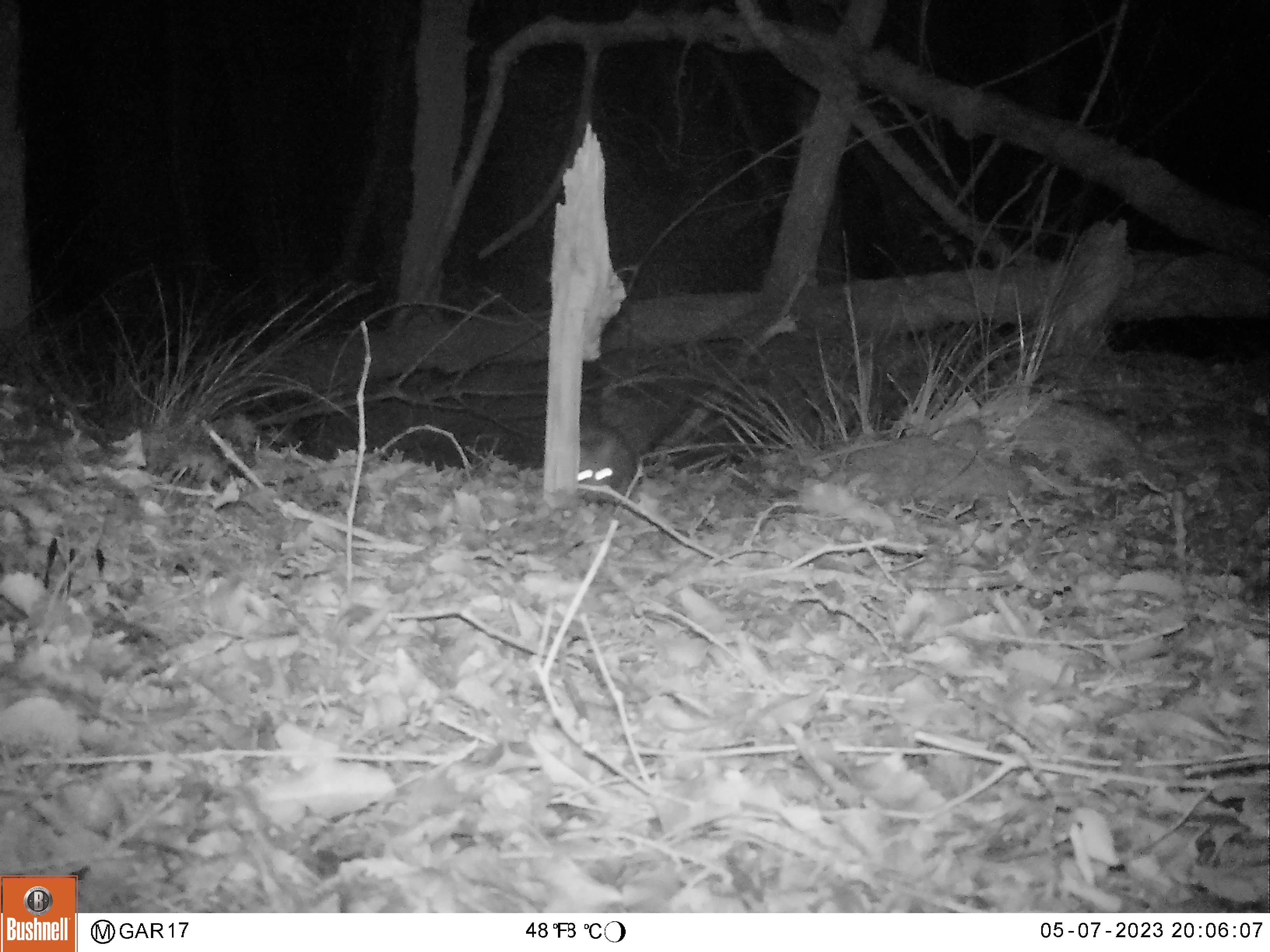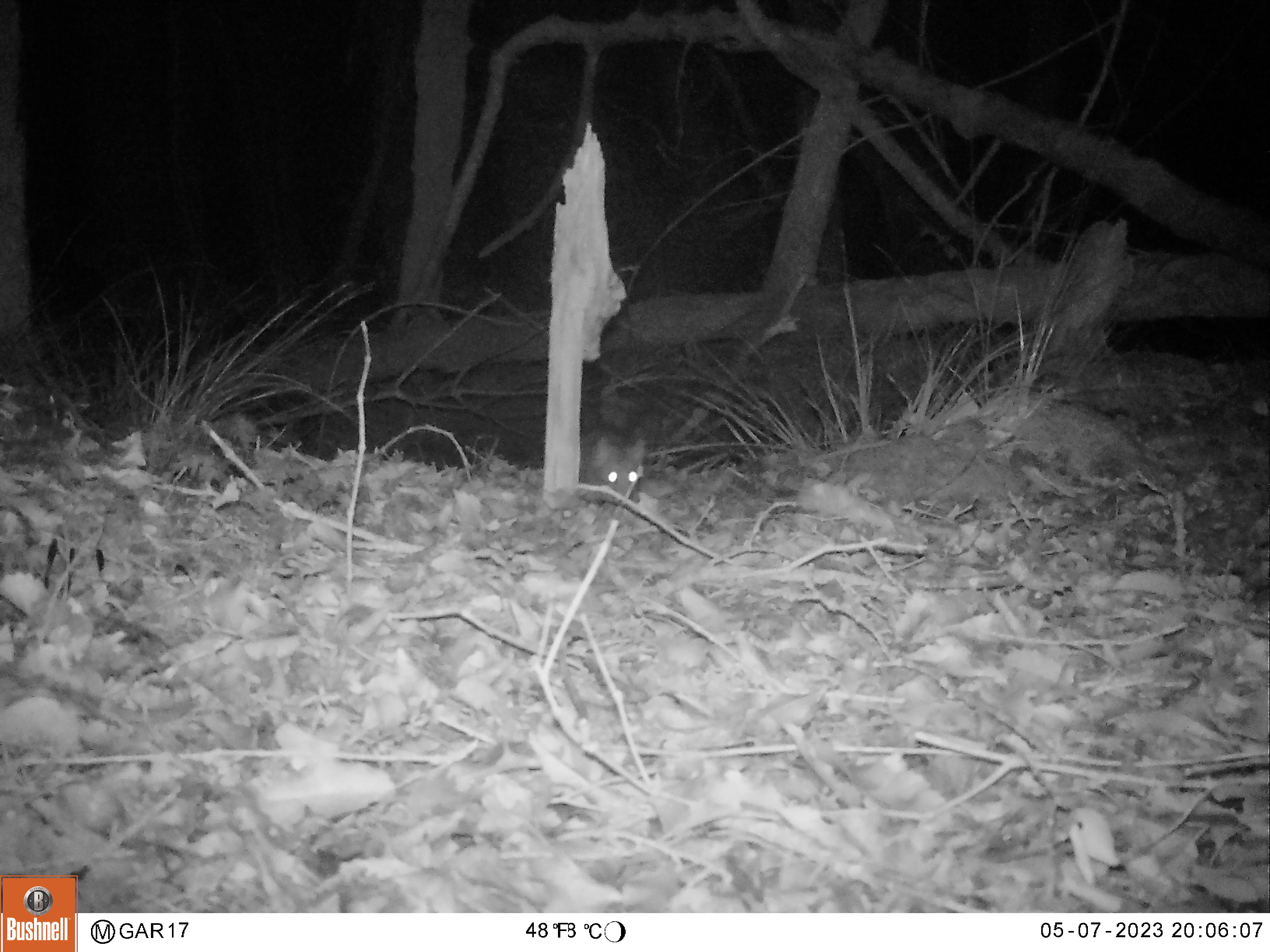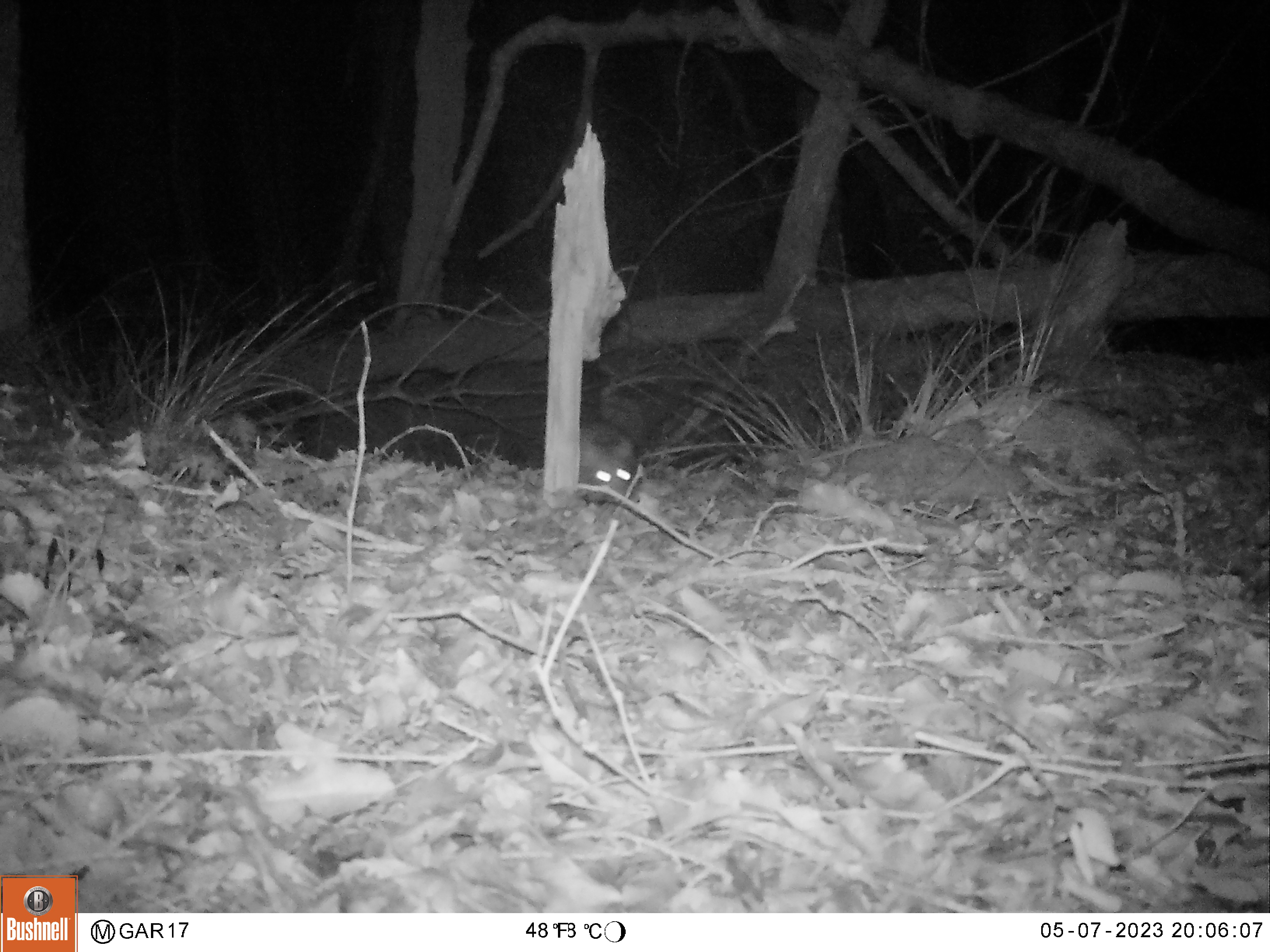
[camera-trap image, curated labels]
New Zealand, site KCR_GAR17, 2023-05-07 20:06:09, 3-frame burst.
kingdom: Animalia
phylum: Chordata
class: Mammalia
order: Rodentia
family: Muridae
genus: Rattus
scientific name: Rattus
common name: rat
Rat (Rattus).